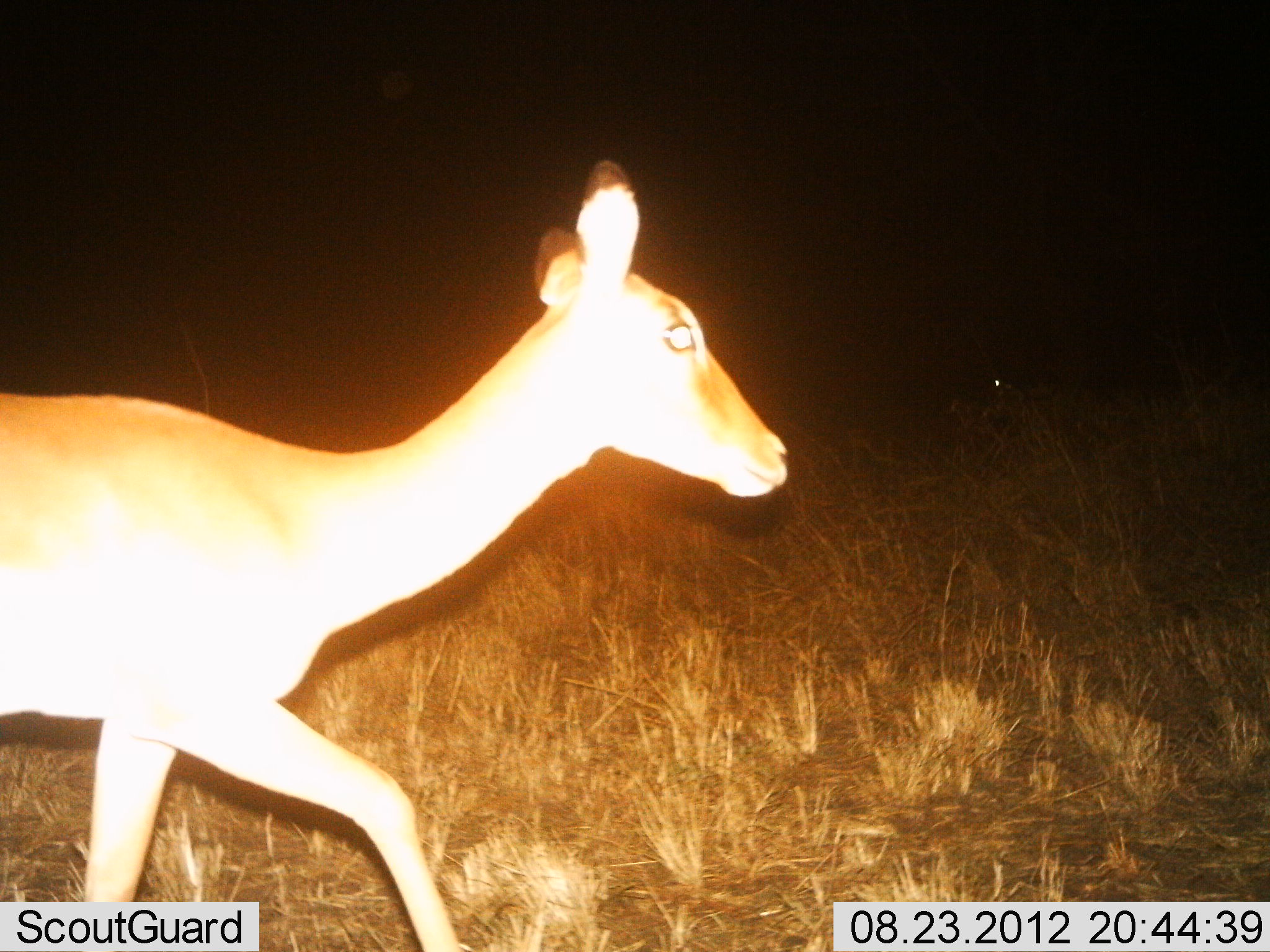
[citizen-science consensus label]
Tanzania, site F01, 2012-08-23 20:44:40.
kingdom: Animalia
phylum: Chordata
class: Mammalia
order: Artiodactyla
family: Bovidae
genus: Aepyceros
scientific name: Aepyceros melampus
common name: impala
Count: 1.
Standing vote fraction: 0%.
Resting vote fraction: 0%.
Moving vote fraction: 100%.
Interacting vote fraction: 0%.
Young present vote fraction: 0%.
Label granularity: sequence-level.